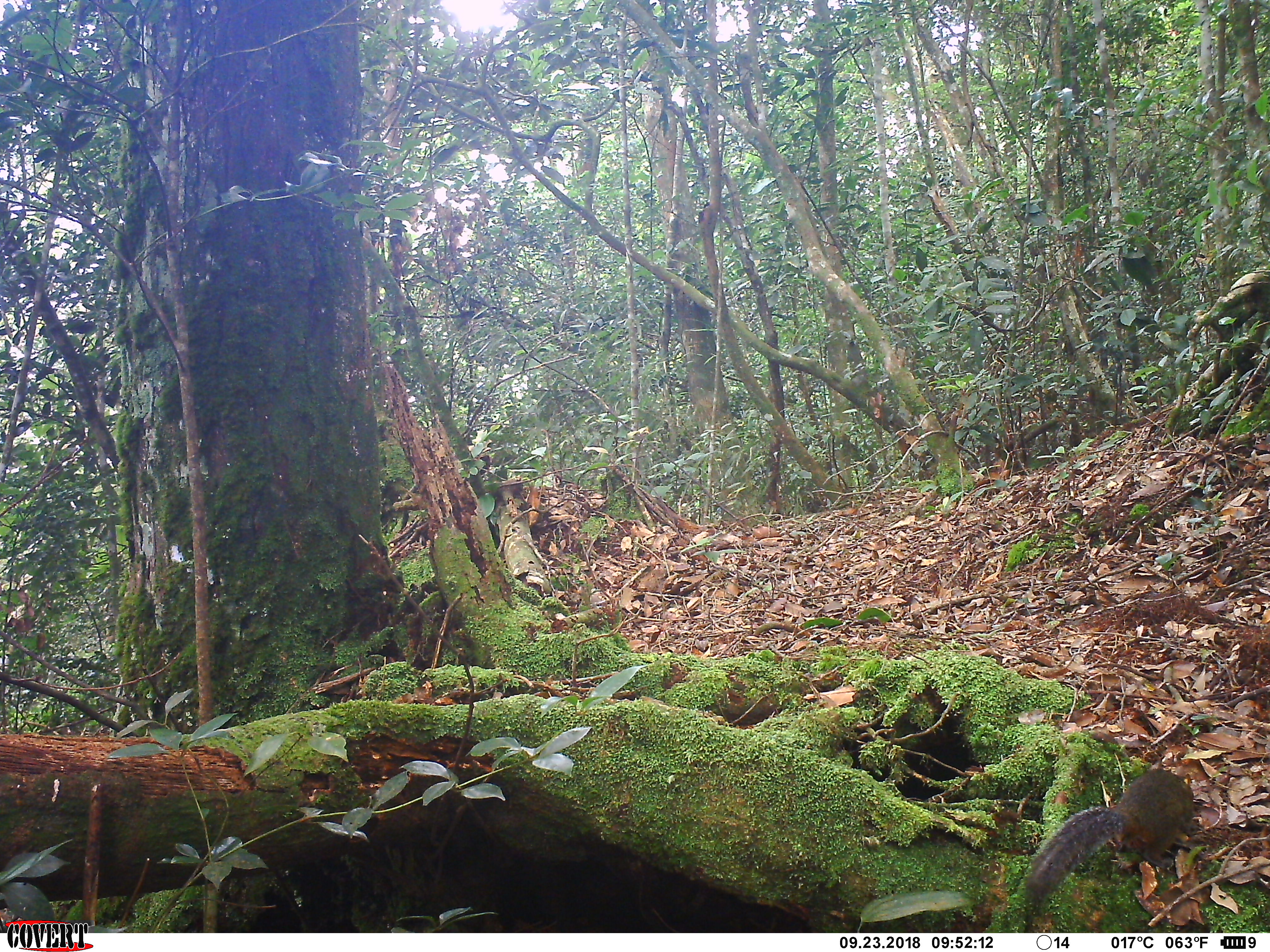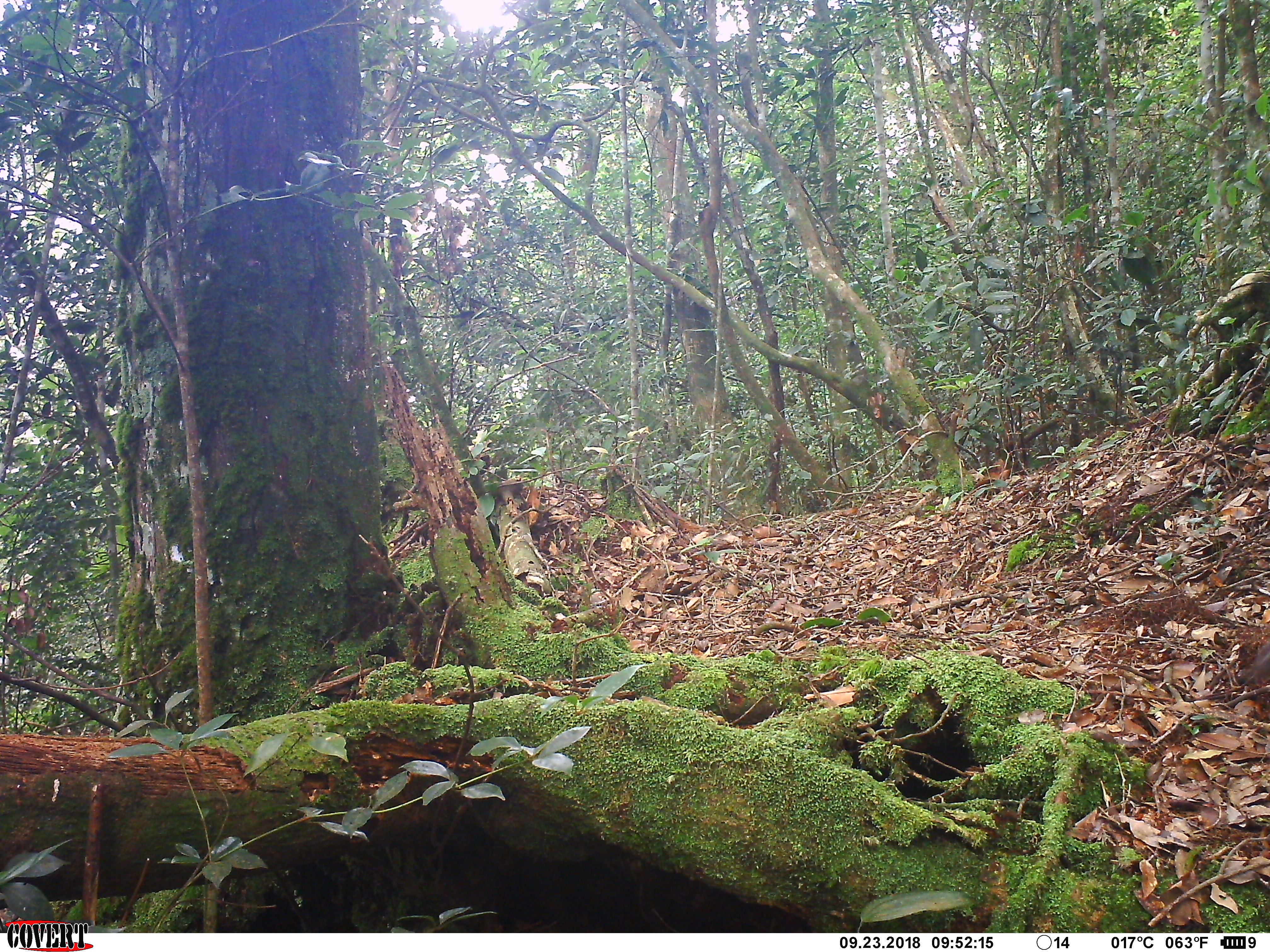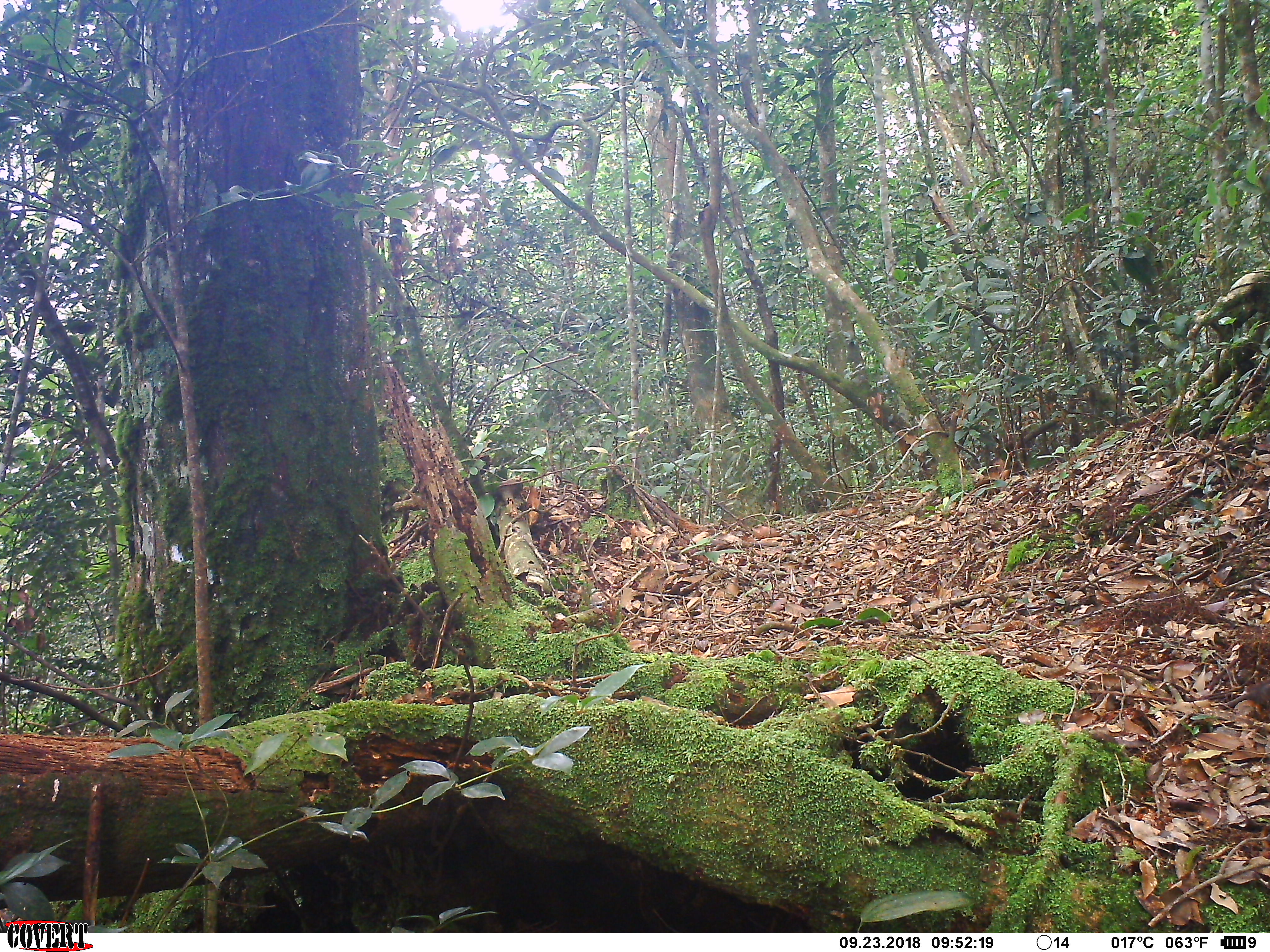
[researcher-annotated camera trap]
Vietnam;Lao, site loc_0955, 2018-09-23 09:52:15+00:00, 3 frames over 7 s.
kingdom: Animalia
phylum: Chordata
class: Mammalia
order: Rodentia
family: Sciuridae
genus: Dremomys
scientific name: Dremomys rufigenis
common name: red-cheeked squirrel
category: red cheeked squirrel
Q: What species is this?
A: Red cheeked squirrel (red-cheeked squirrel) (Dremomys rufigenis).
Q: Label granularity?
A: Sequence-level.